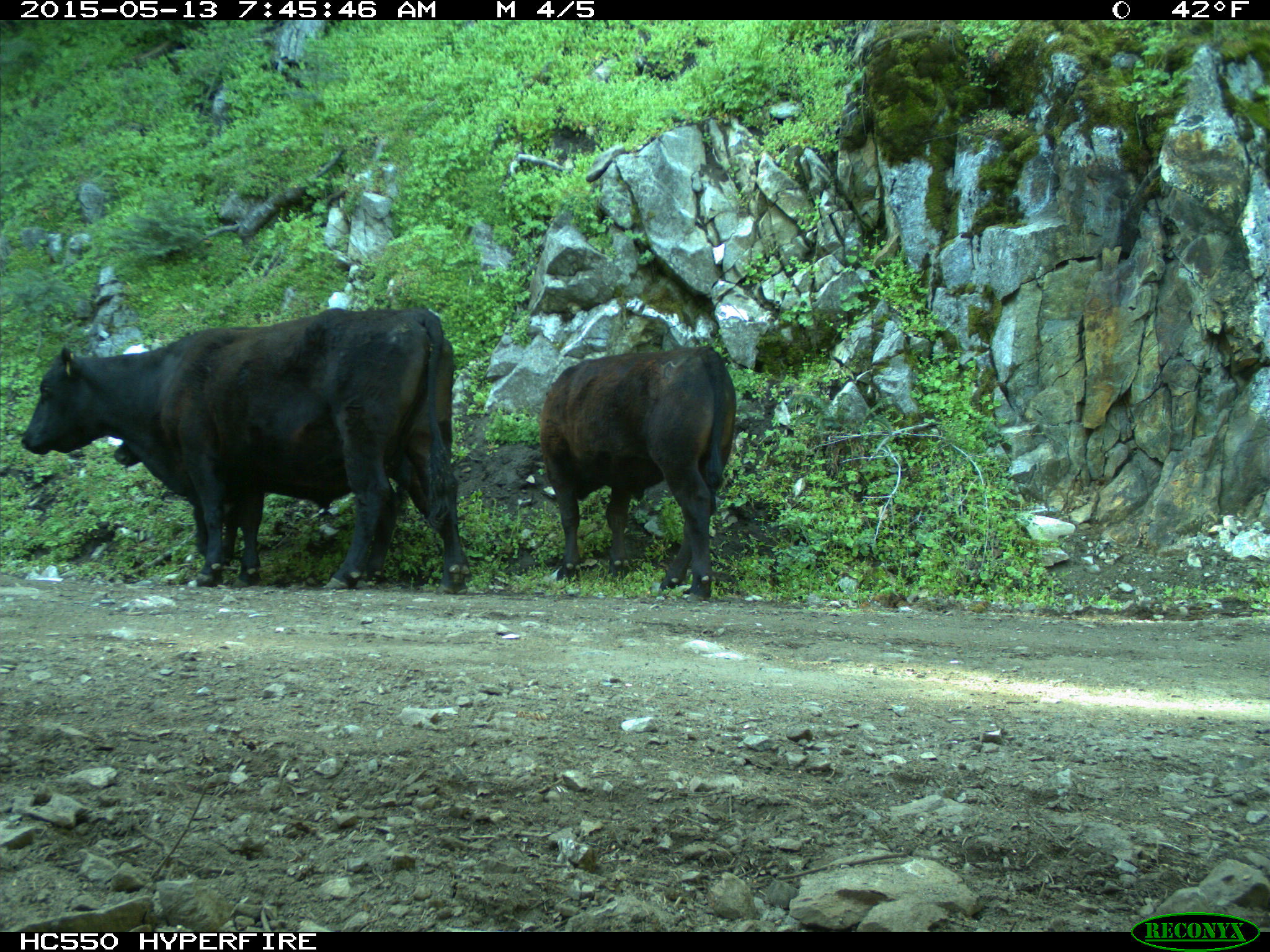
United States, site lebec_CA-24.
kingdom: Animalia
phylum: Chordata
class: Mammalia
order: Artiodactyla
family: Bovidae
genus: Bos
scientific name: Bos taurus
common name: domestic cow